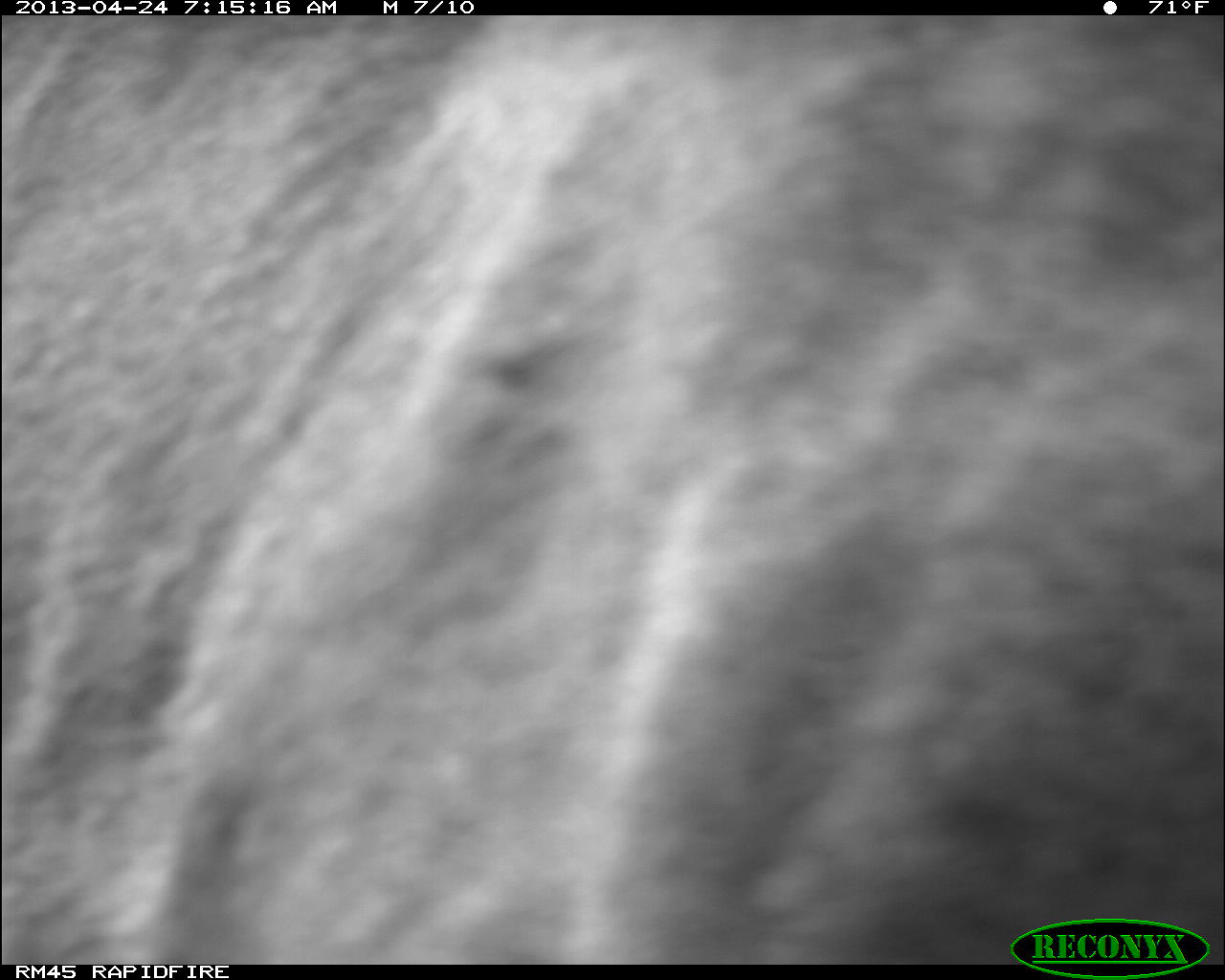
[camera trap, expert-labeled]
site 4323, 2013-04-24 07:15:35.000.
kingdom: Animalia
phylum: Chordata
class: Mammalia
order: Carnivora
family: Felidae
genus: Puma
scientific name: Puma concolor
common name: mountain lion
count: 2